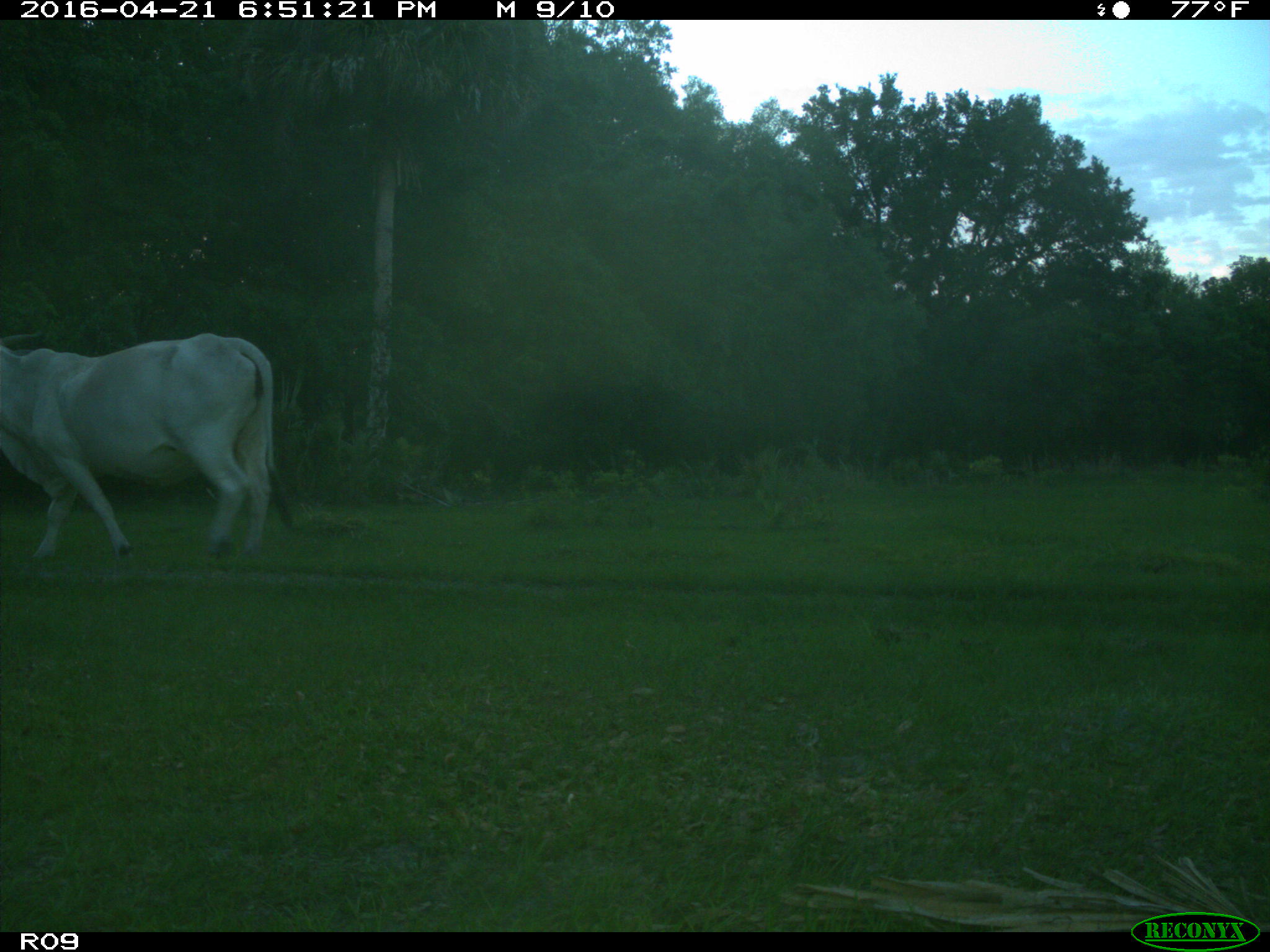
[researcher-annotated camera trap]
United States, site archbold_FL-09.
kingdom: Animalia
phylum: Chordata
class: Mammalia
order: Artiodactyla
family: Bovidae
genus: Bos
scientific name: Bos taurus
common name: domestic cow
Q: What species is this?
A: Bos taurus (domestic cow).